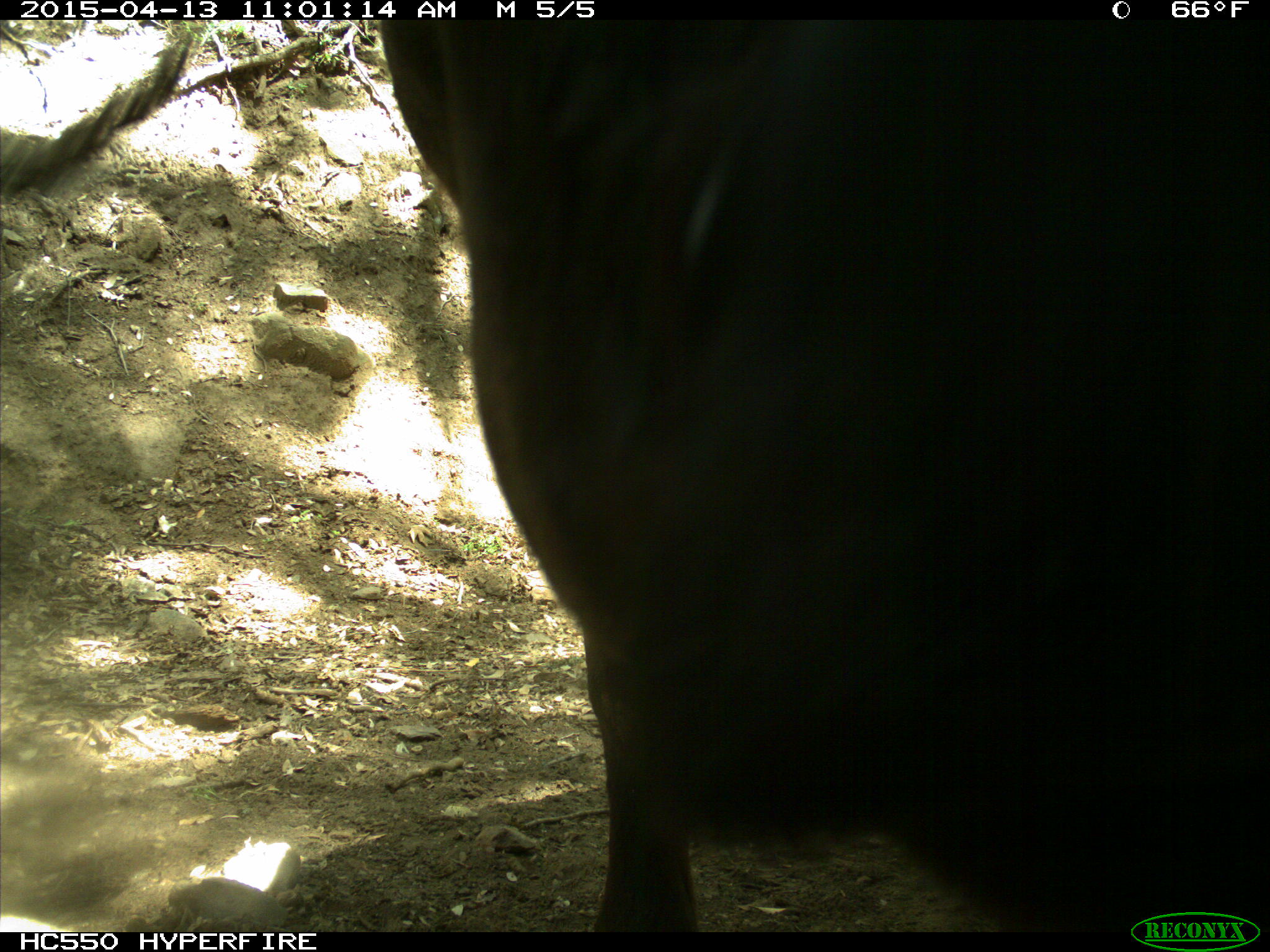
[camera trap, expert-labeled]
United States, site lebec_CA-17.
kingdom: Animalia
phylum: Chordata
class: Mammalia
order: Artiodactyla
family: Bovidae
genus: Bos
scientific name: Bos taurus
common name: domestic cow